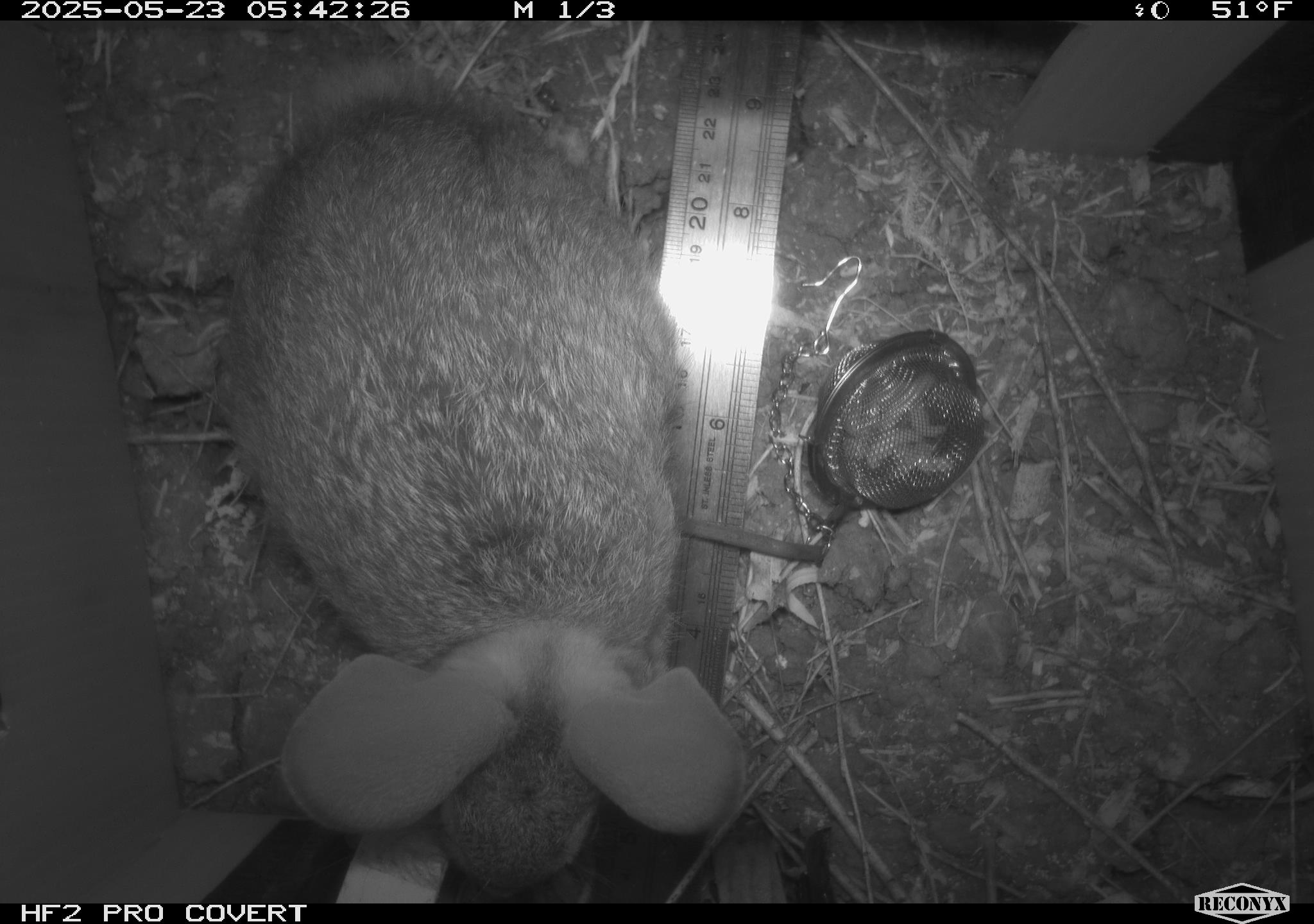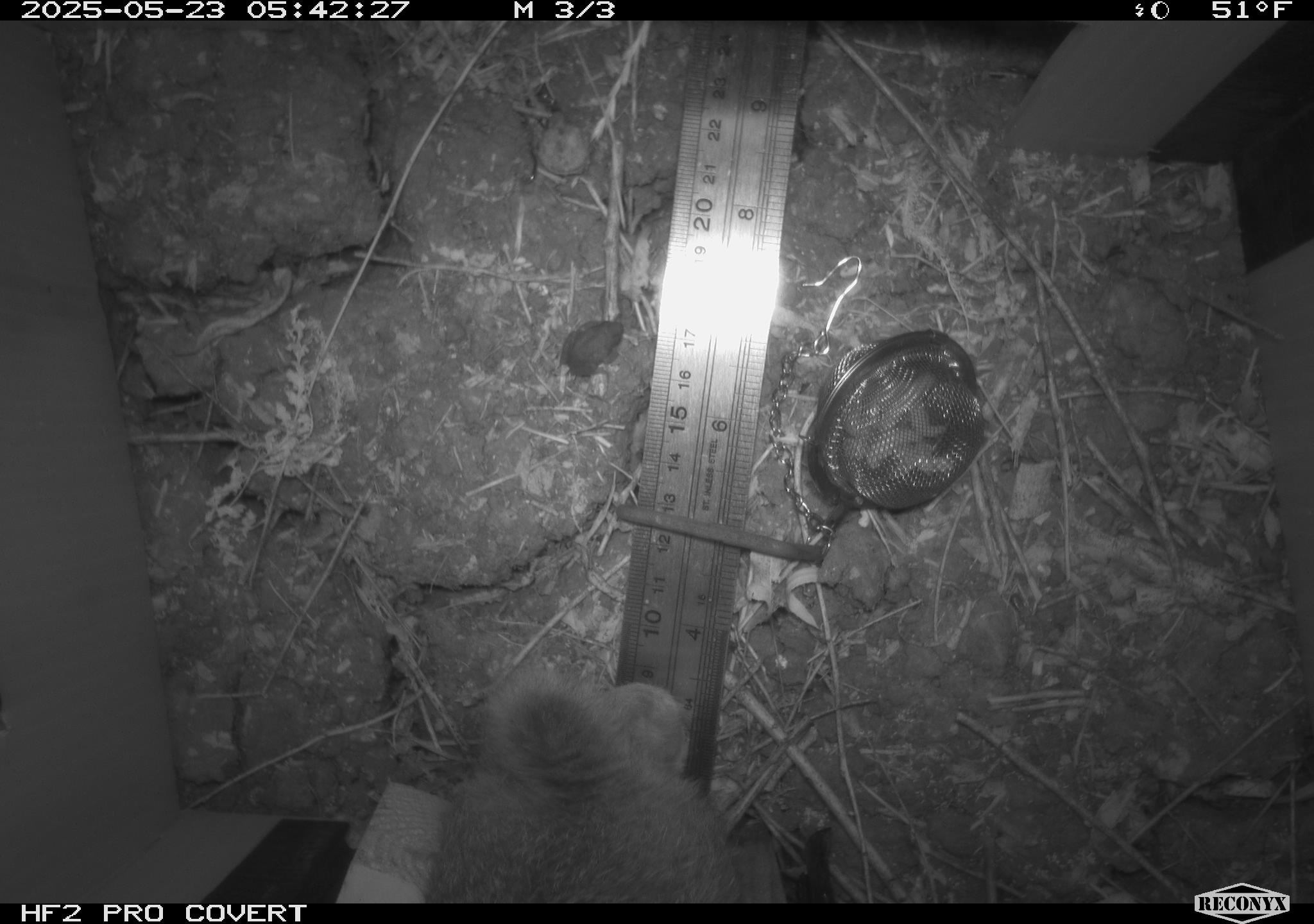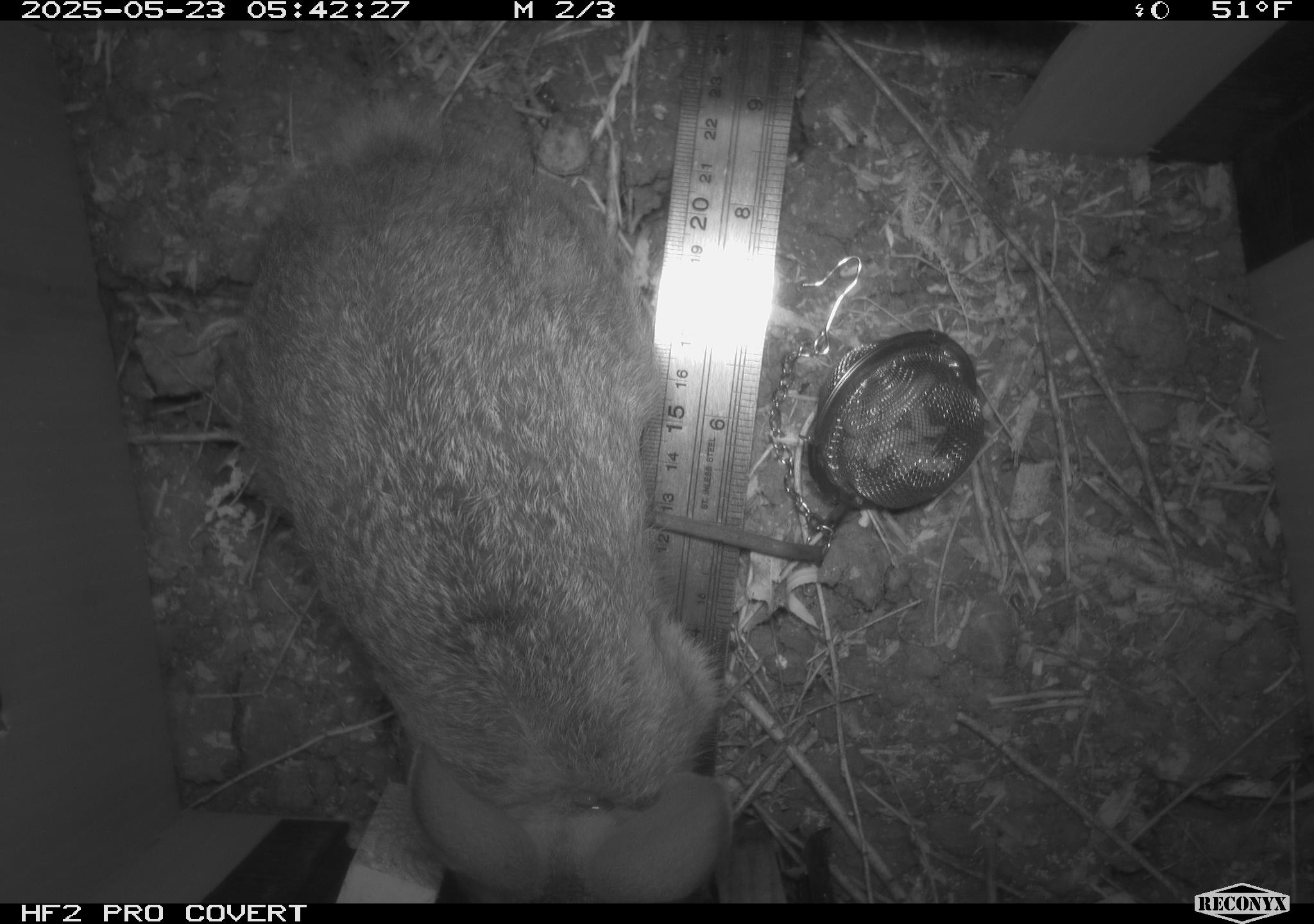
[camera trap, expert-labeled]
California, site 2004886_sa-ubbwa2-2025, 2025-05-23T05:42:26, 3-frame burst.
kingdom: Animalia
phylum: Chordata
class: Mammalia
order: Lagomorpha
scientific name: Lagomorpha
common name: hares, rabbits, and pikas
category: lagomorpha order